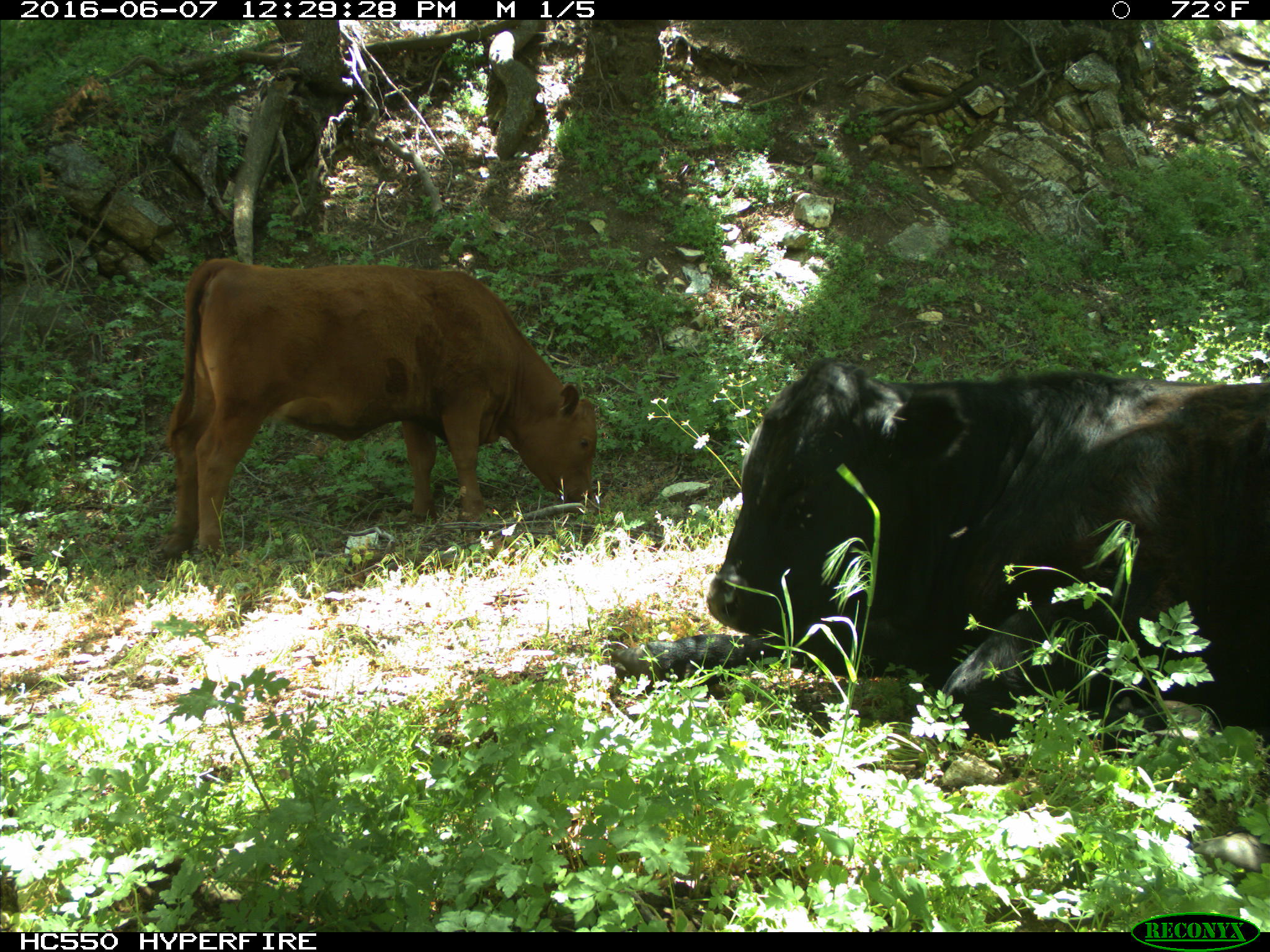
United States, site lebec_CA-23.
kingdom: Animalia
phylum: Chordata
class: Mammalia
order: Artiodactyla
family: Bovidae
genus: Bos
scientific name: Bos taurus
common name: domestic cow